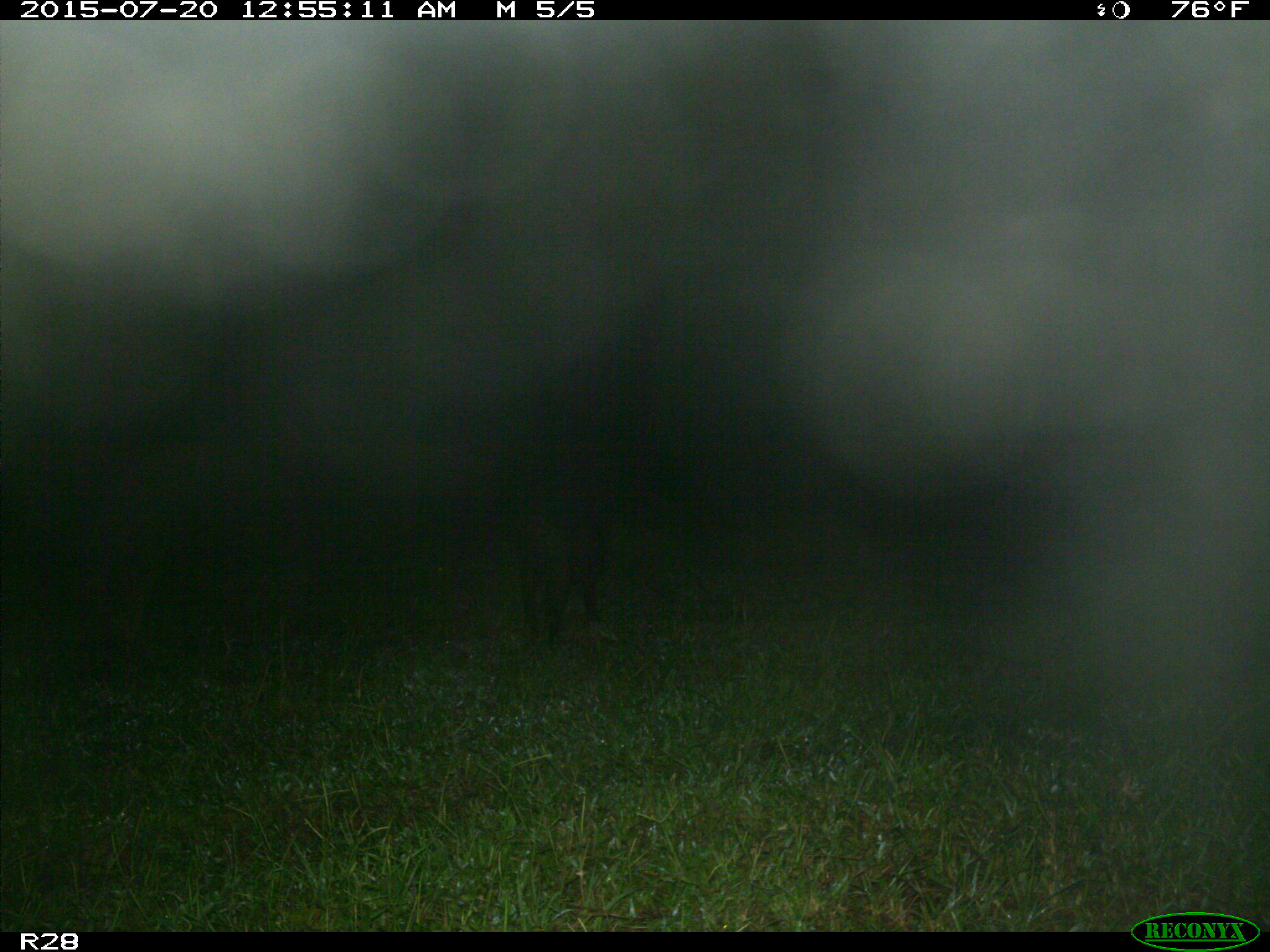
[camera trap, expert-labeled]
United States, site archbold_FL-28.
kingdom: Animalia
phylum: Chordata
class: Mammalia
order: Artiodactyla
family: Suidae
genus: Sus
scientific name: Sus scrofa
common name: wild boar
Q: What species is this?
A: Sus scrofa (wild boar).